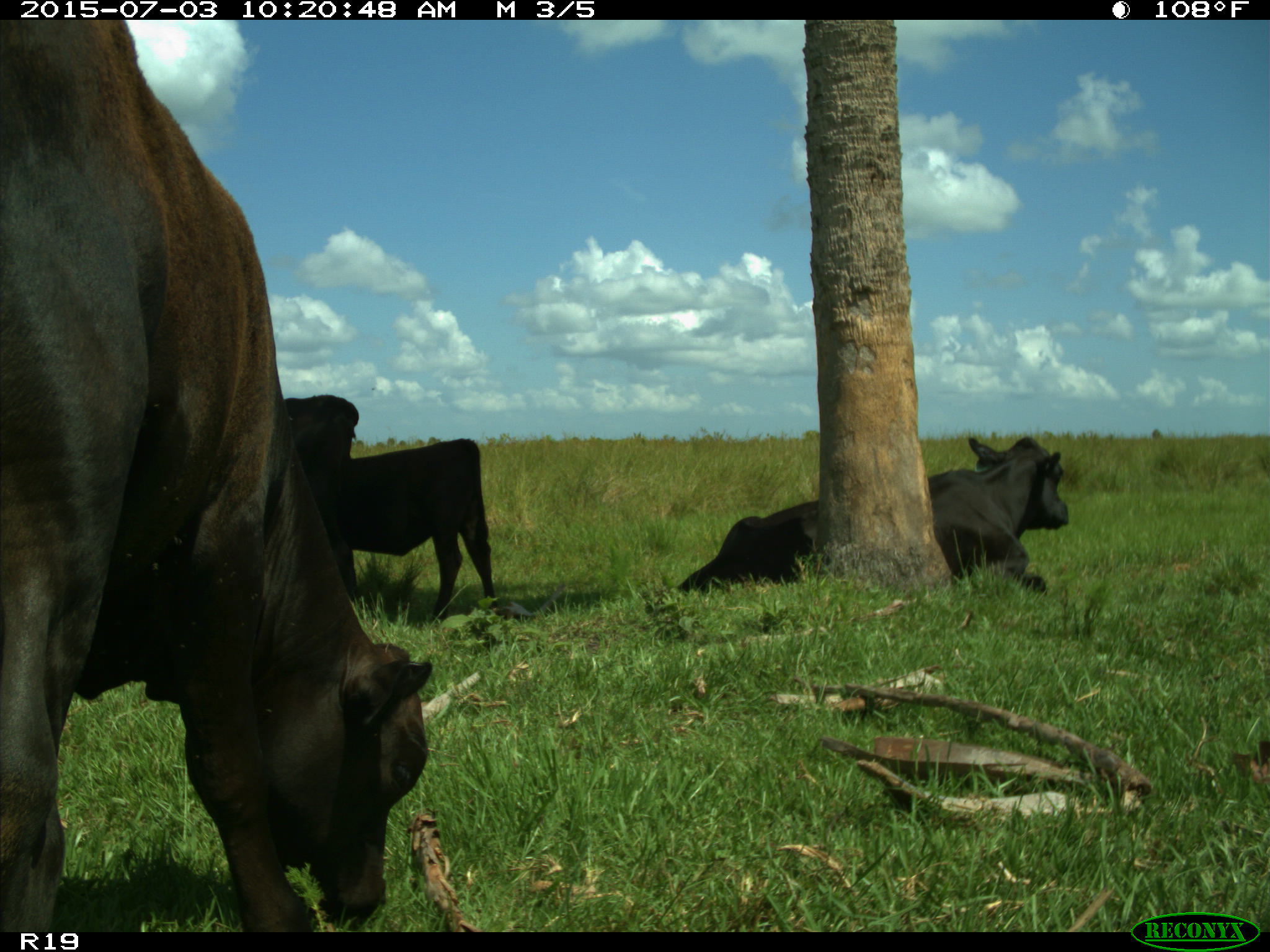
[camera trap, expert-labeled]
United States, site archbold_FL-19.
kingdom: Animalia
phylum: Chordata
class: Mammalia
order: Artiodactyla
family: Bovidae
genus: Bos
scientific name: Bos taurus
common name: domestic cow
Bos taurus (domestic cow).